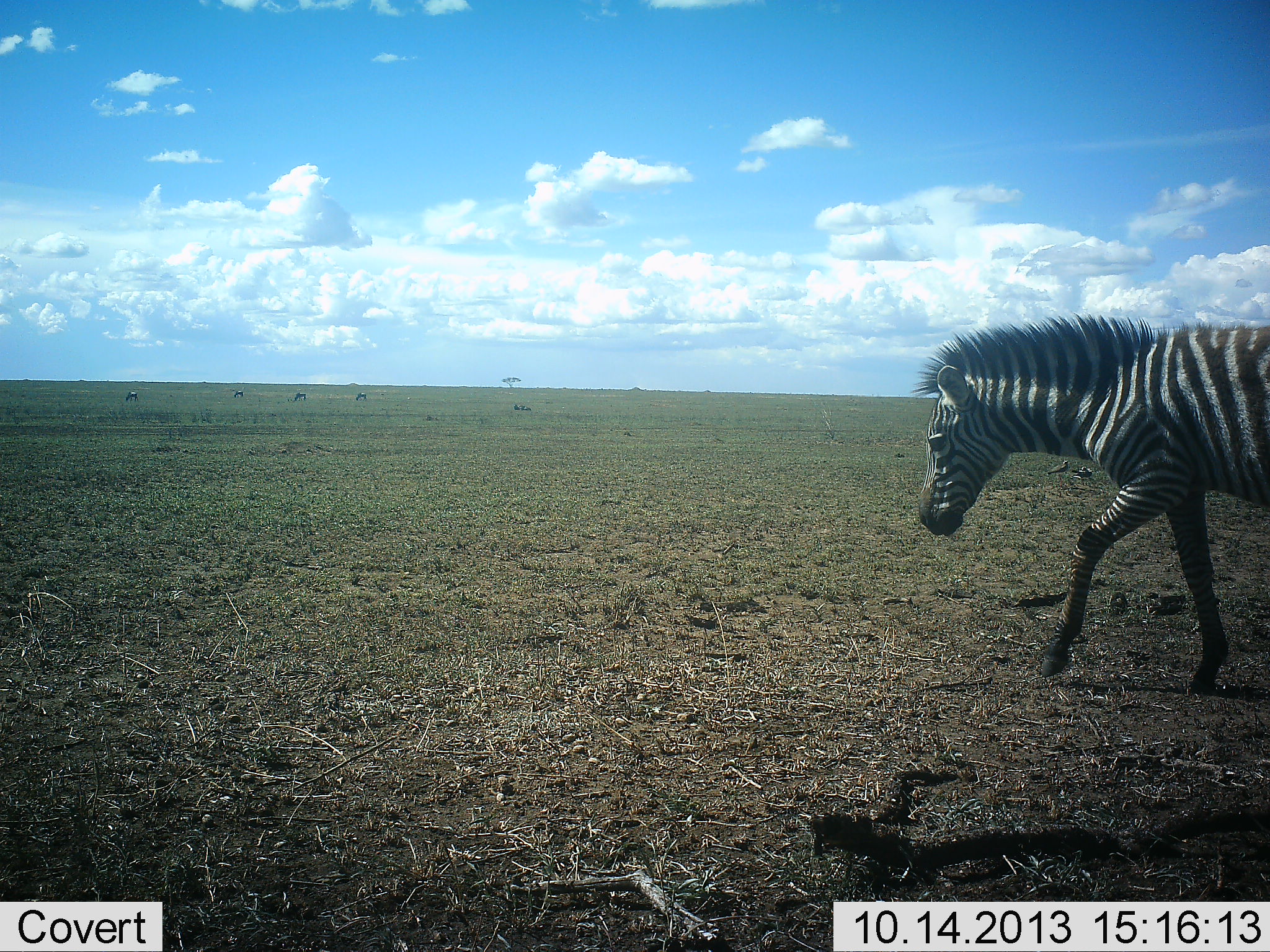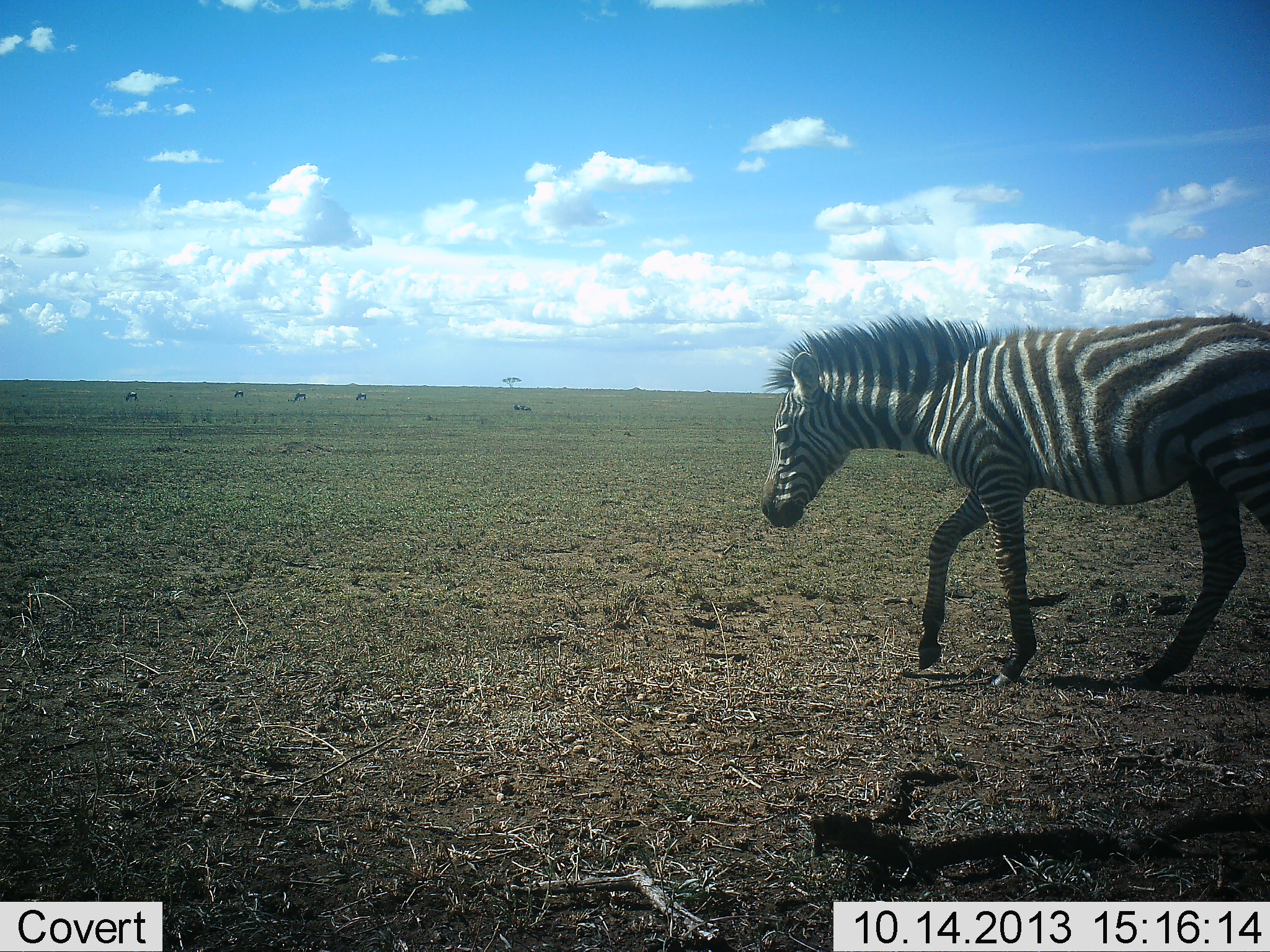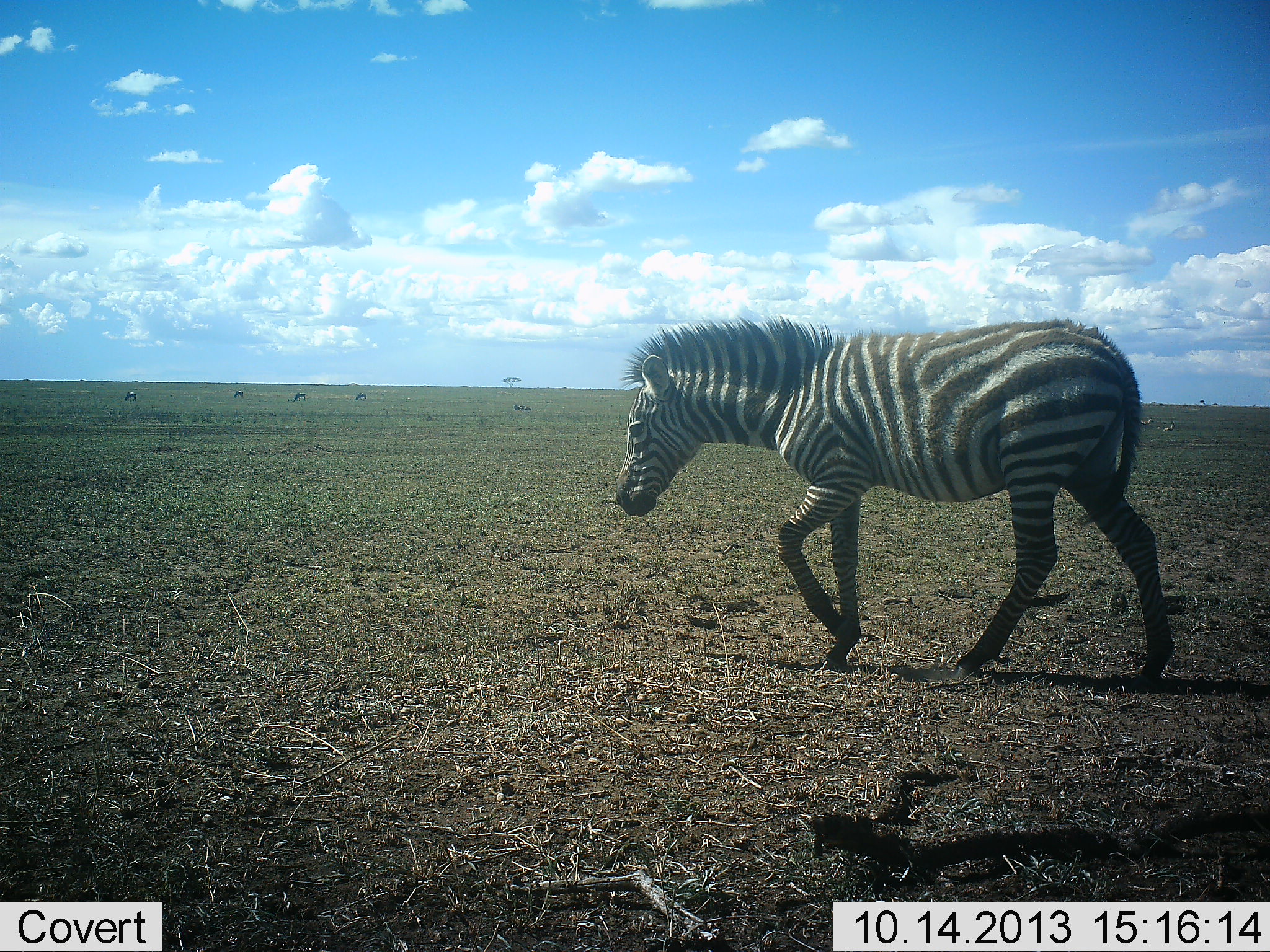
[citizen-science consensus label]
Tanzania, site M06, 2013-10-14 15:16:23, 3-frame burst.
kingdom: Animalia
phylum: Chordata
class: Mammalia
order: Perissodactyla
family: Equidae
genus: Equus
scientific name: Equus quagga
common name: plains zebra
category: zebra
Zebra (plains zebra) (Equus quagga), count 5. Behavior (volunteer vote fractions): standing 18%, resting 9%, moving 100%, interacting 0%. Young present (vote fraction): 9%. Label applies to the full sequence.